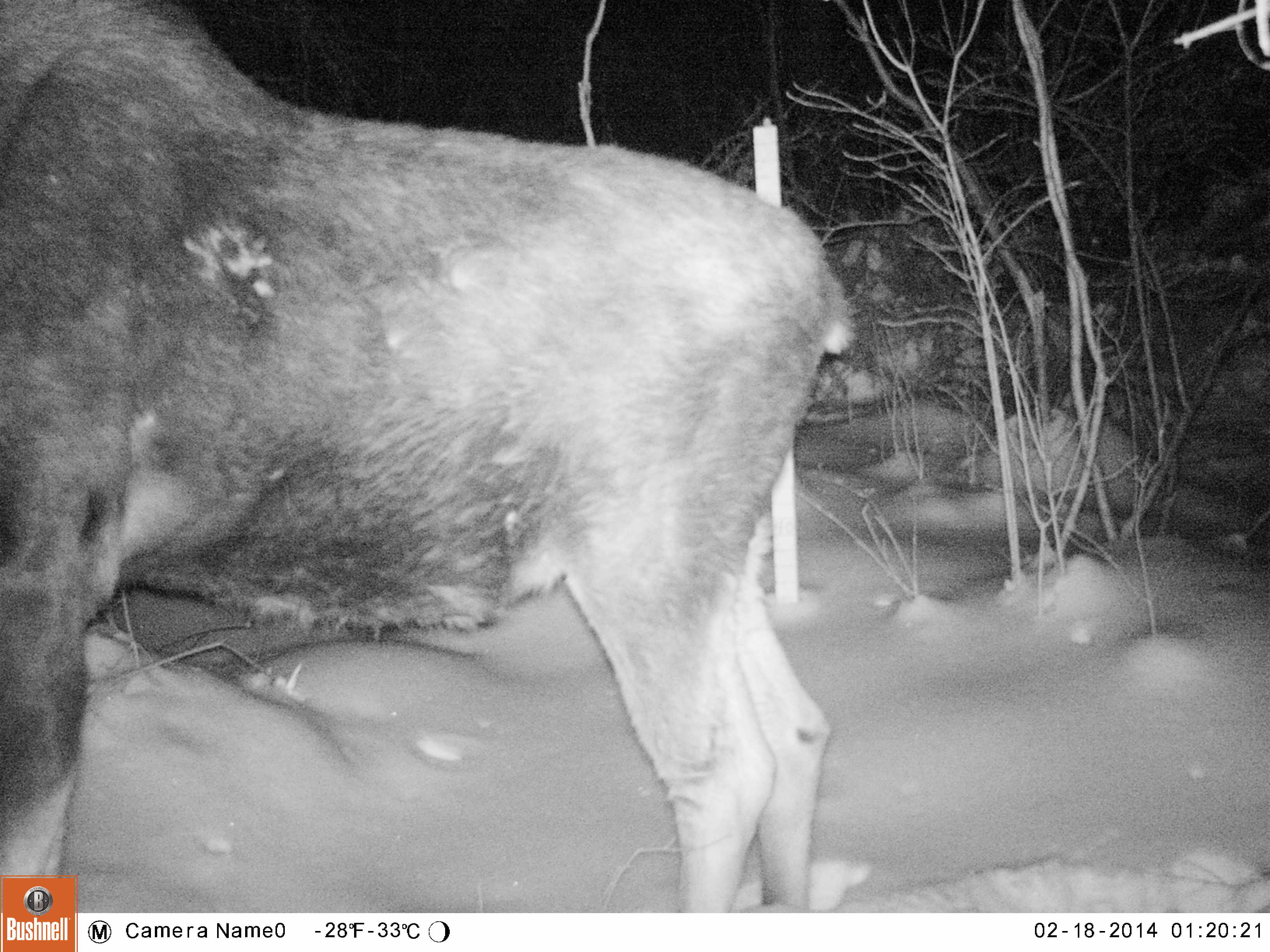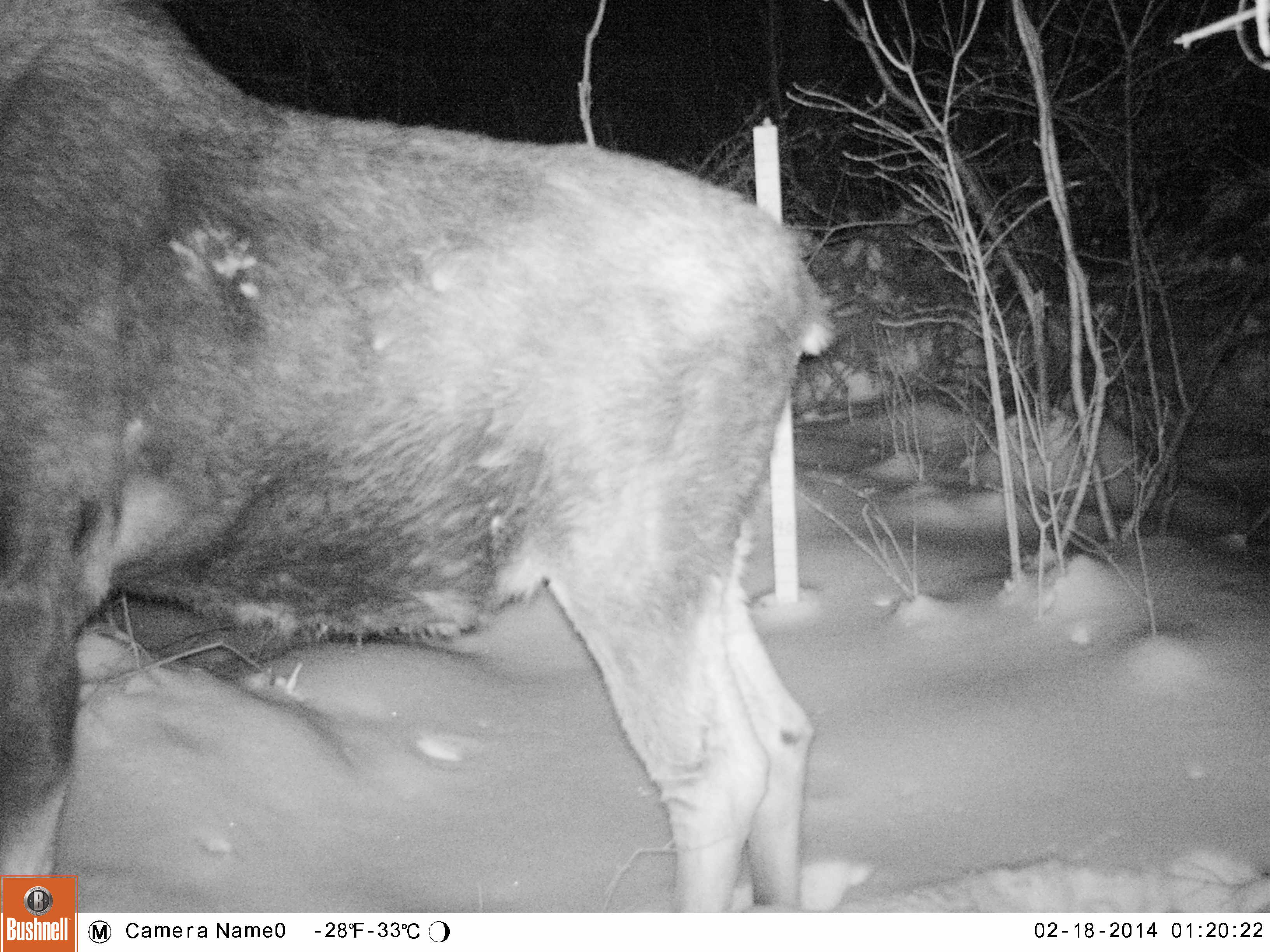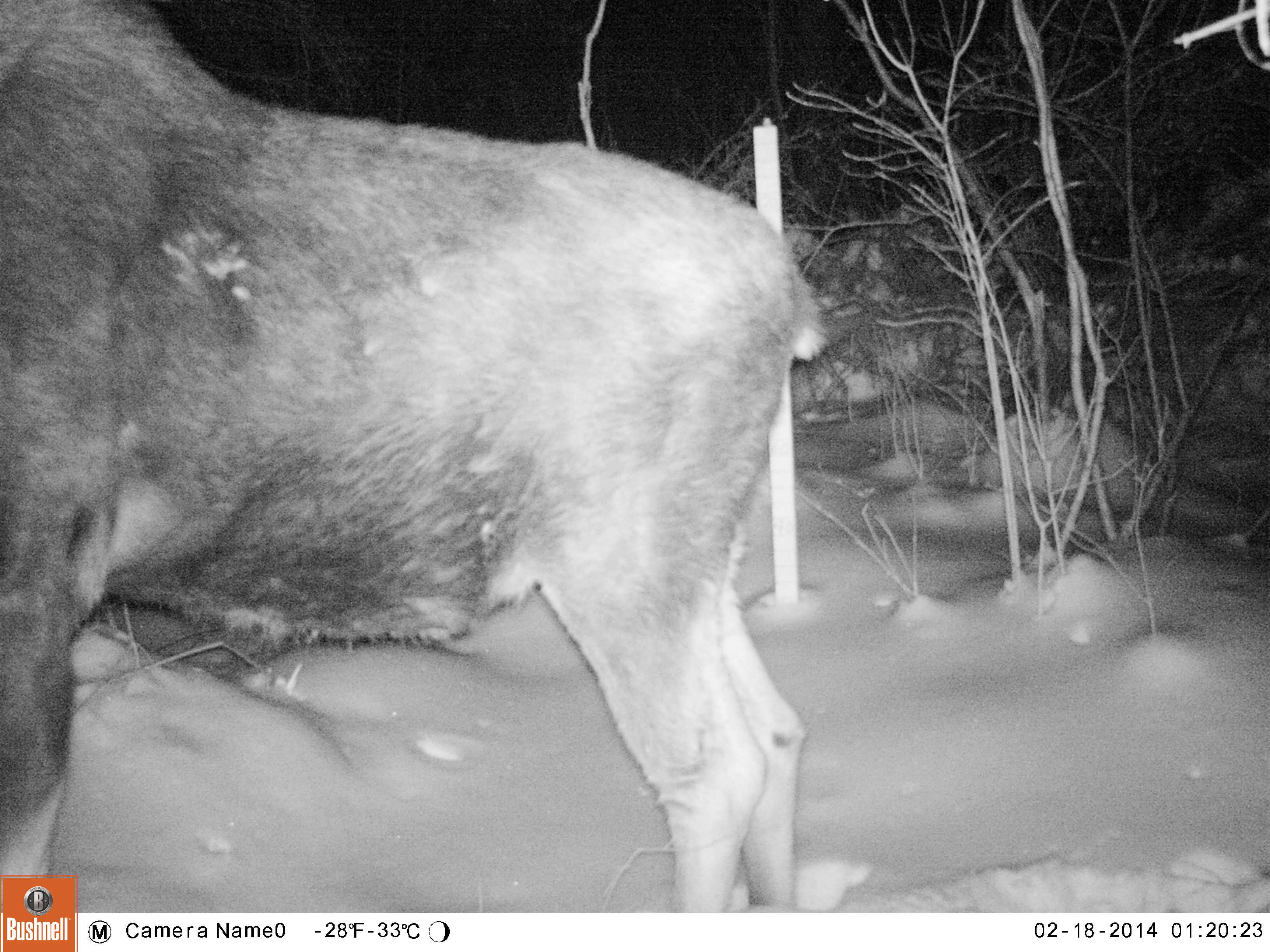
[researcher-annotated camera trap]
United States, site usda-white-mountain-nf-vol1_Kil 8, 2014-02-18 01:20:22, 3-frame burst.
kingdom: Animalia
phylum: Chordata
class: Mammalia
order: Artiodactyla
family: Cervidae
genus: Alces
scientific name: Alces alces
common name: moose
Moose (Alces alces).